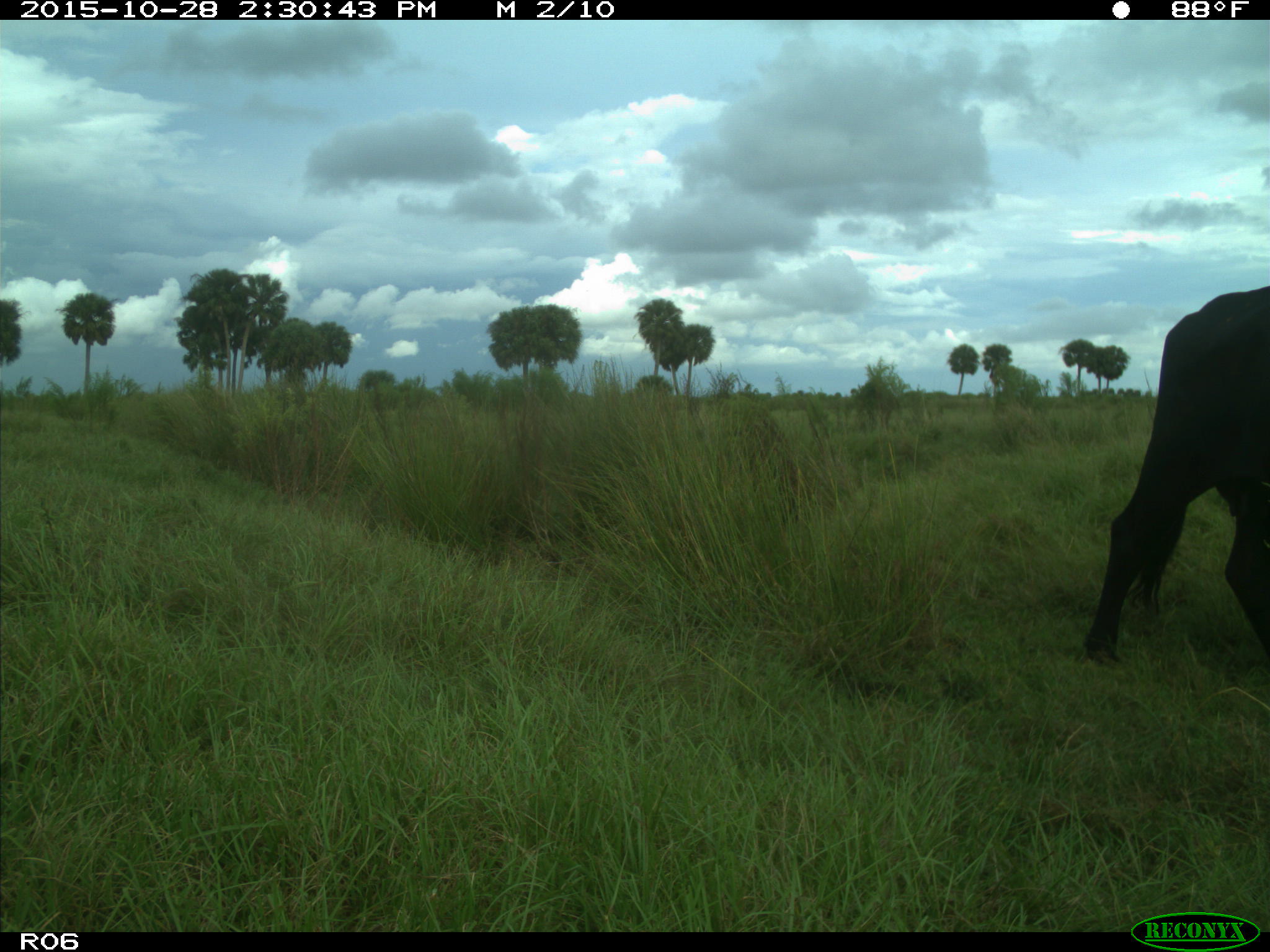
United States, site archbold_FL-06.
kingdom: Animalia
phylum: Chordata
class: Mammalia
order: Artiodactyla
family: Bovidae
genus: Bos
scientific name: Bos taurus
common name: domestic cow